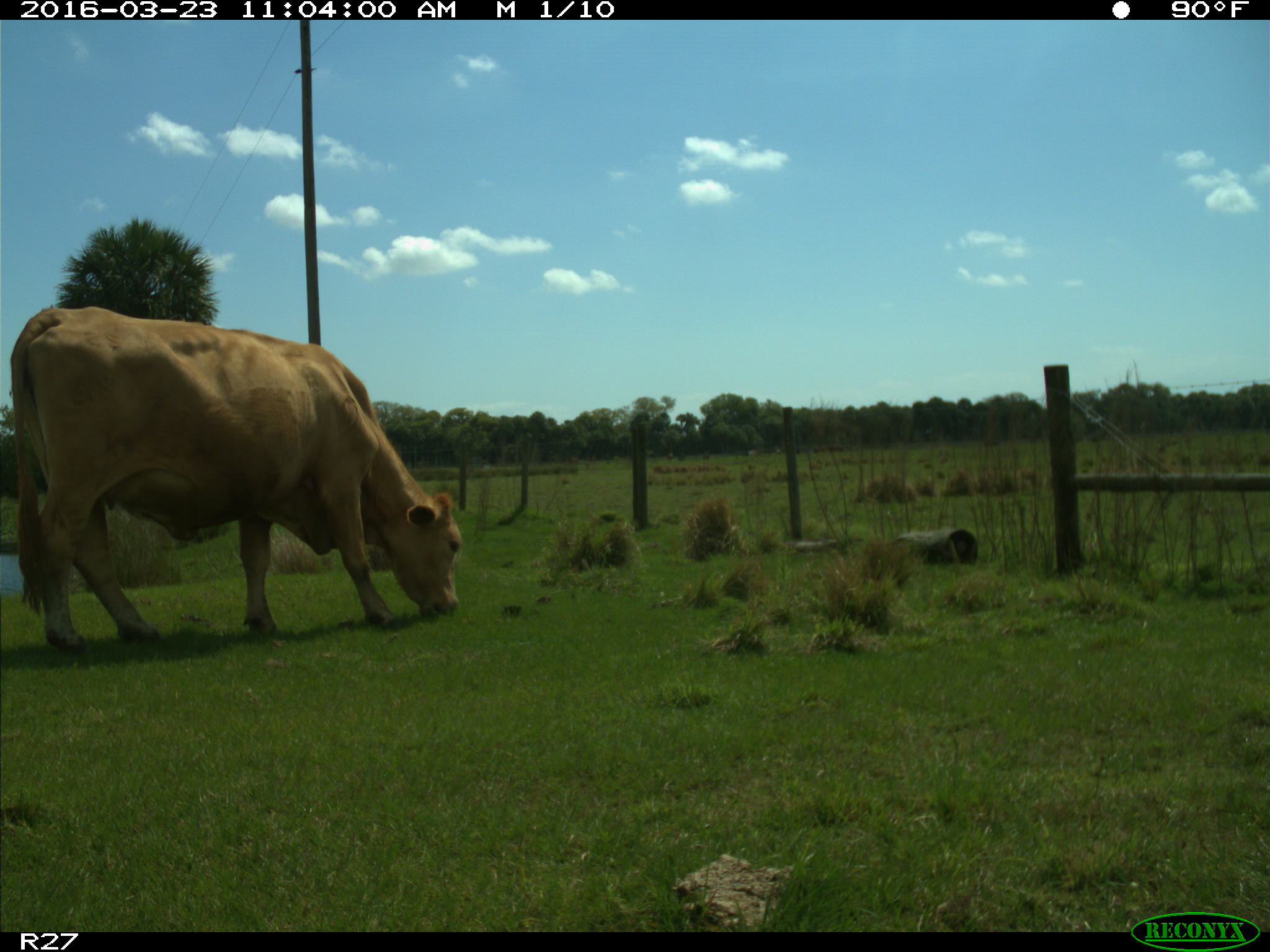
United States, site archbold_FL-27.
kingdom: Animalia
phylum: Chordata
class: Mammalia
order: Artiodactyla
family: Bovidae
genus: Bos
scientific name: Bos taurus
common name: domestic cow